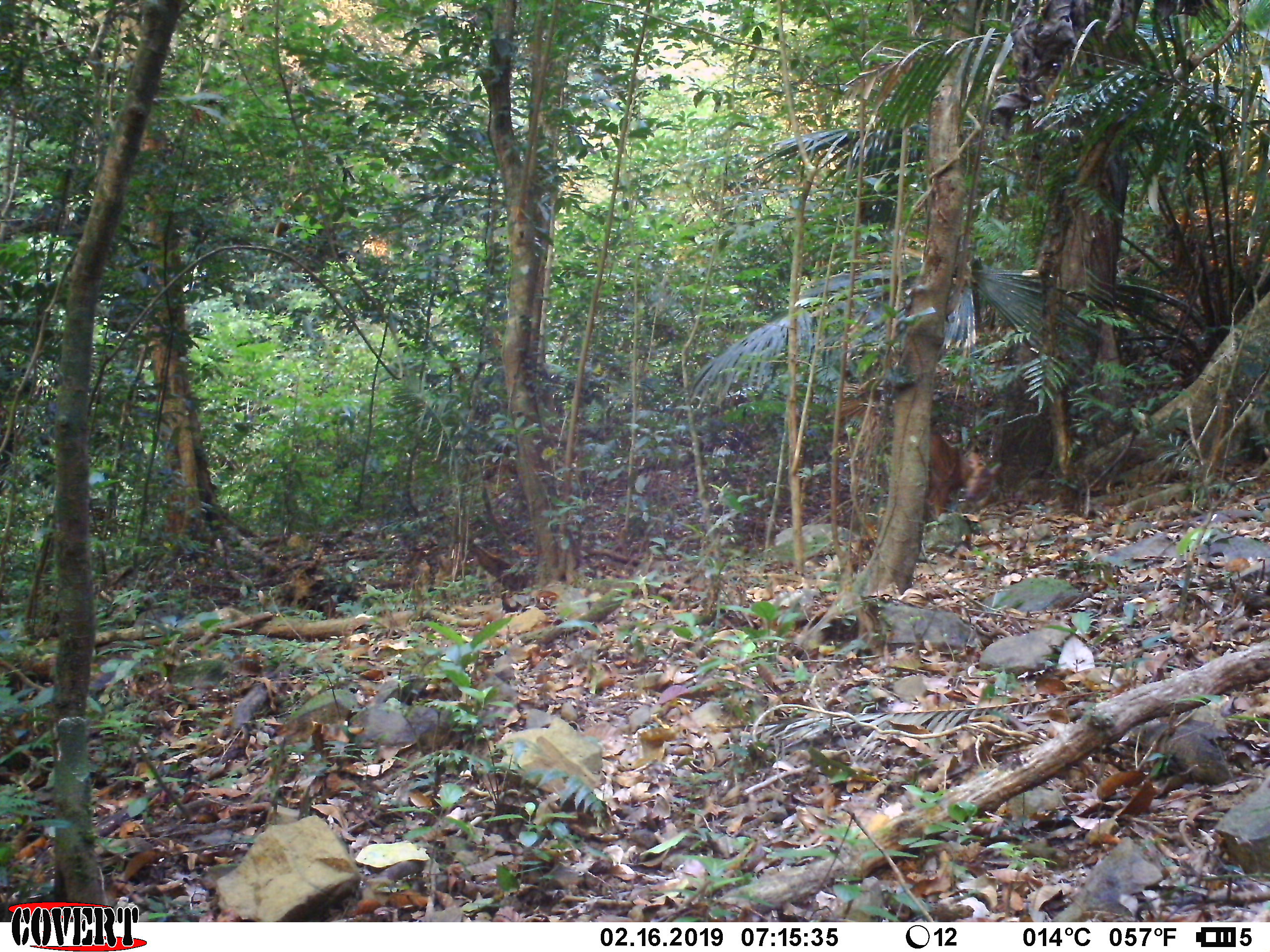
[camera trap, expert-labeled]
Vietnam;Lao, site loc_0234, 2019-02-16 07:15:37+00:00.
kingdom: Animalia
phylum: Chordata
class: Mammalia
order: Artiodactyla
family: Cervidae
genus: Muntiacus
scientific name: Muntiacus vuquangensis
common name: large-antlered muntjac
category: large antlered muntjac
Large antlered muntjac (large-antlered muntjac) (Muntiacus vuquangensis). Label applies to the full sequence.